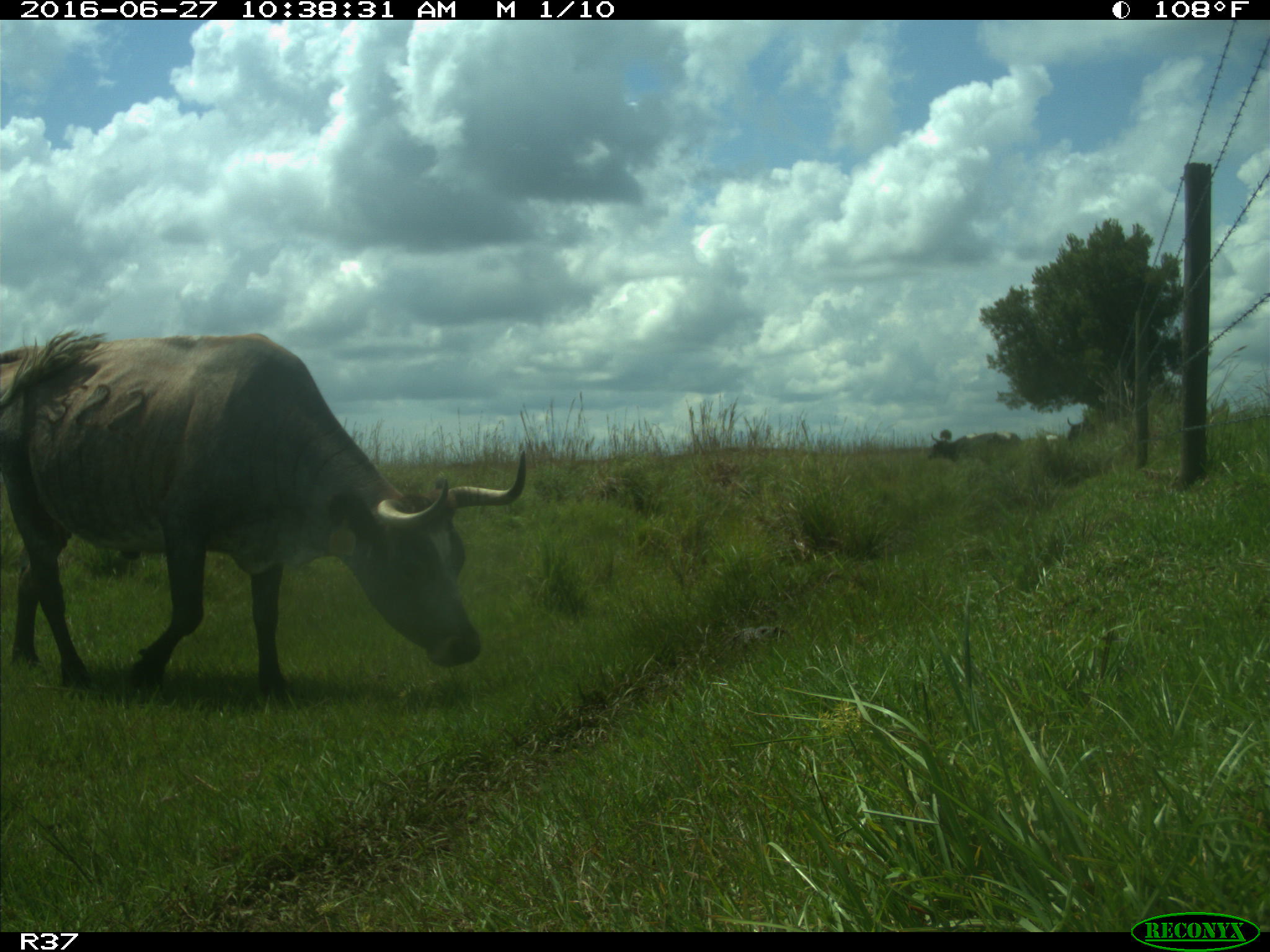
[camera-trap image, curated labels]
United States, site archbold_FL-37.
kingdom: Animalia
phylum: Chordata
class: Mammalia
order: Artiodactyla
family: Bovidae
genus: Bos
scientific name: Bos taurus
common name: domestic cow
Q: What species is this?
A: Bos taurus (domestic cow).